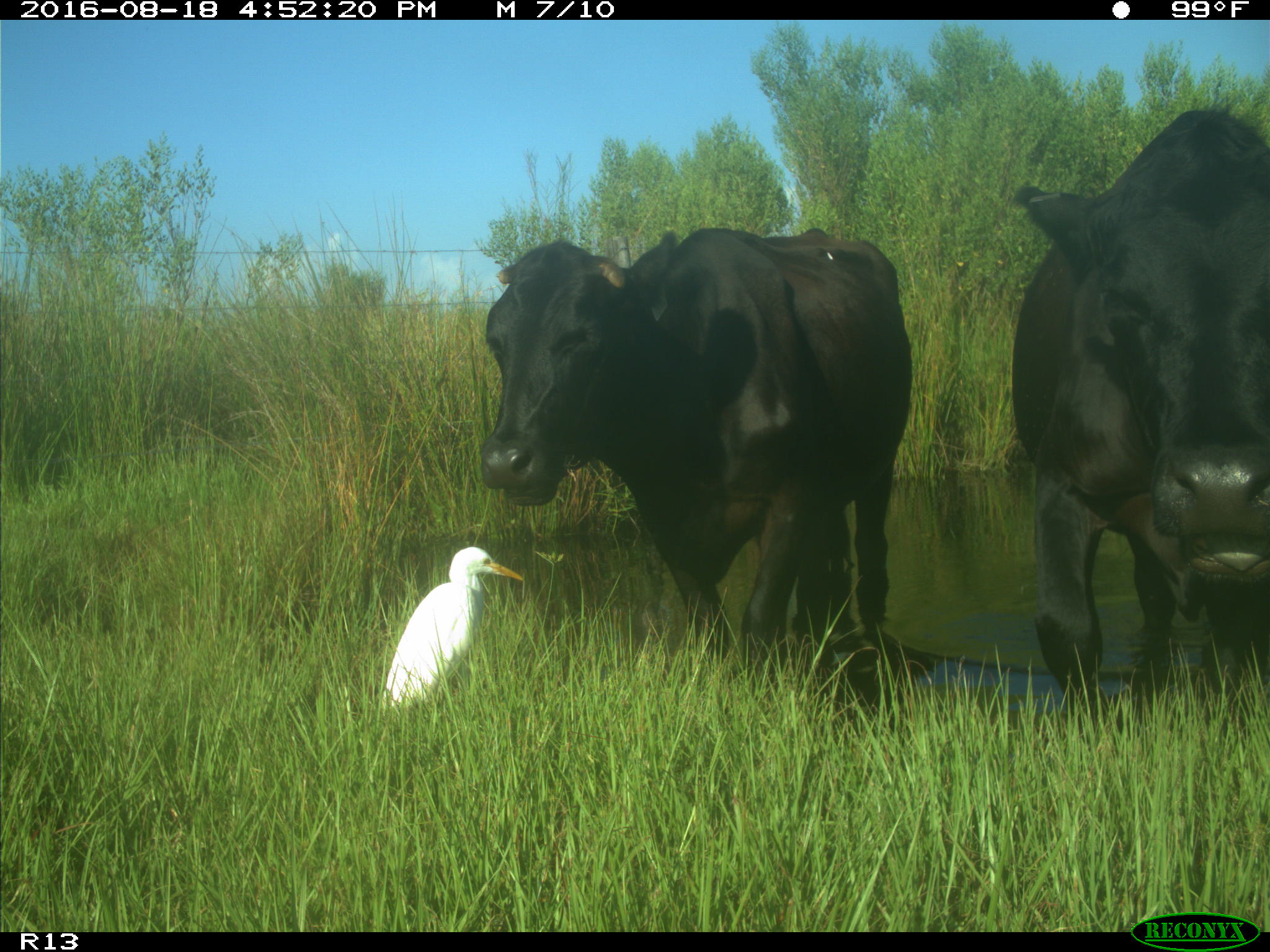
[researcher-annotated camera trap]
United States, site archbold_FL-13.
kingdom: Animalia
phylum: Chordata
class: Mammalia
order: Artiodactyla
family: Bovidae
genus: Bos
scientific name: Bos taurus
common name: domestic cow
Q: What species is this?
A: Bos taurus (domestic cow).